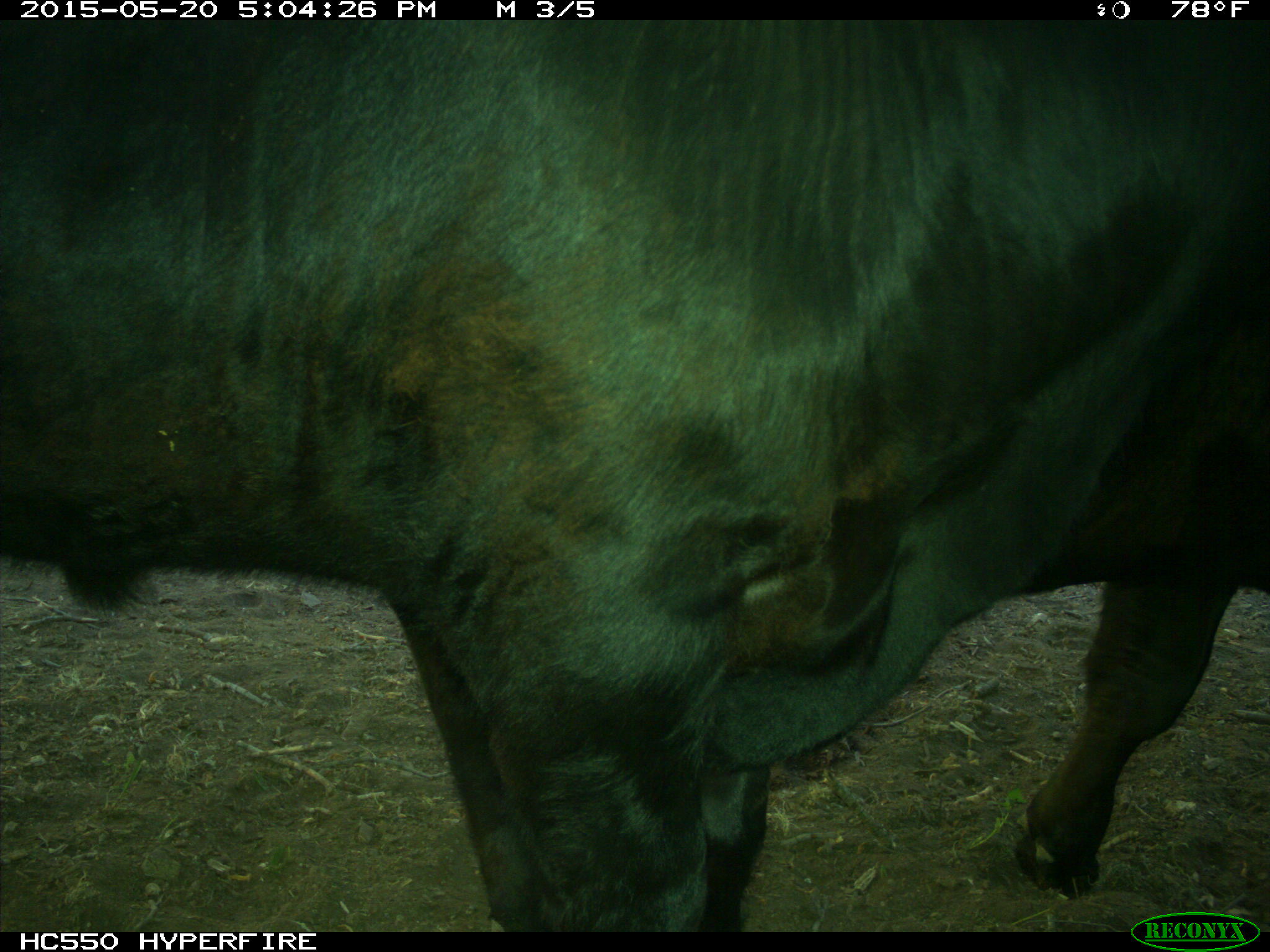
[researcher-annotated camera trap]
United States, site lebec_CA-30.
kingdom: Animalia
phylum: Chordata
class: Mammalia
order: Artiodactyla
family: Bovidae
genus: Bos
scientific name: Bos taurus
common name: domestic cow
Bos taurus (domestic cow).